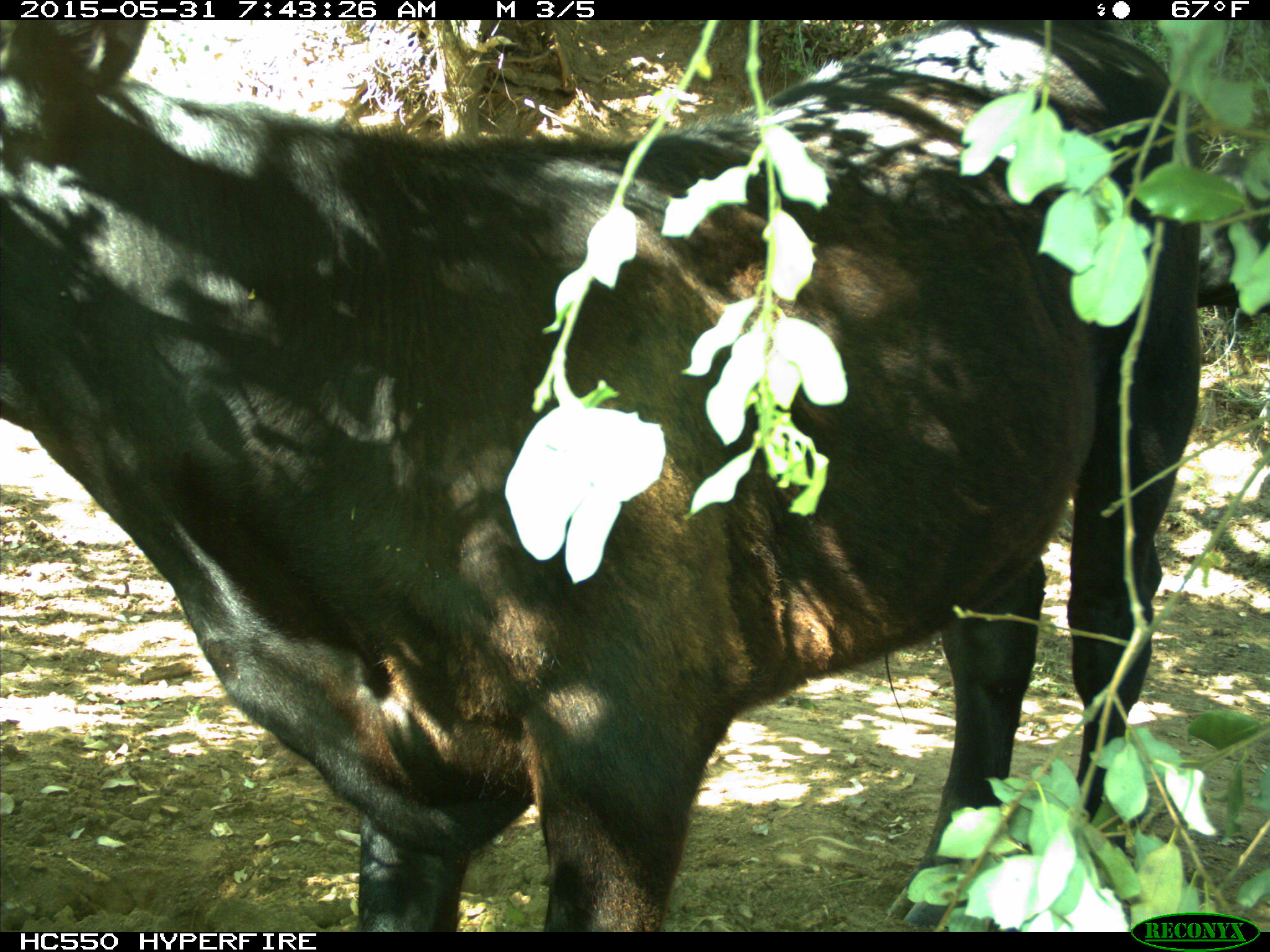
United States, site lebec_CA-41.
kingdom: Animalia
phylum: Chordata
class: Mammalia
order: Artiodactyla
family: Bovidae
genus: Bos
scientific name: Bos taurus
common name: domestic cow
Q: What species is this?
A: Bos taurus (domestic cow).